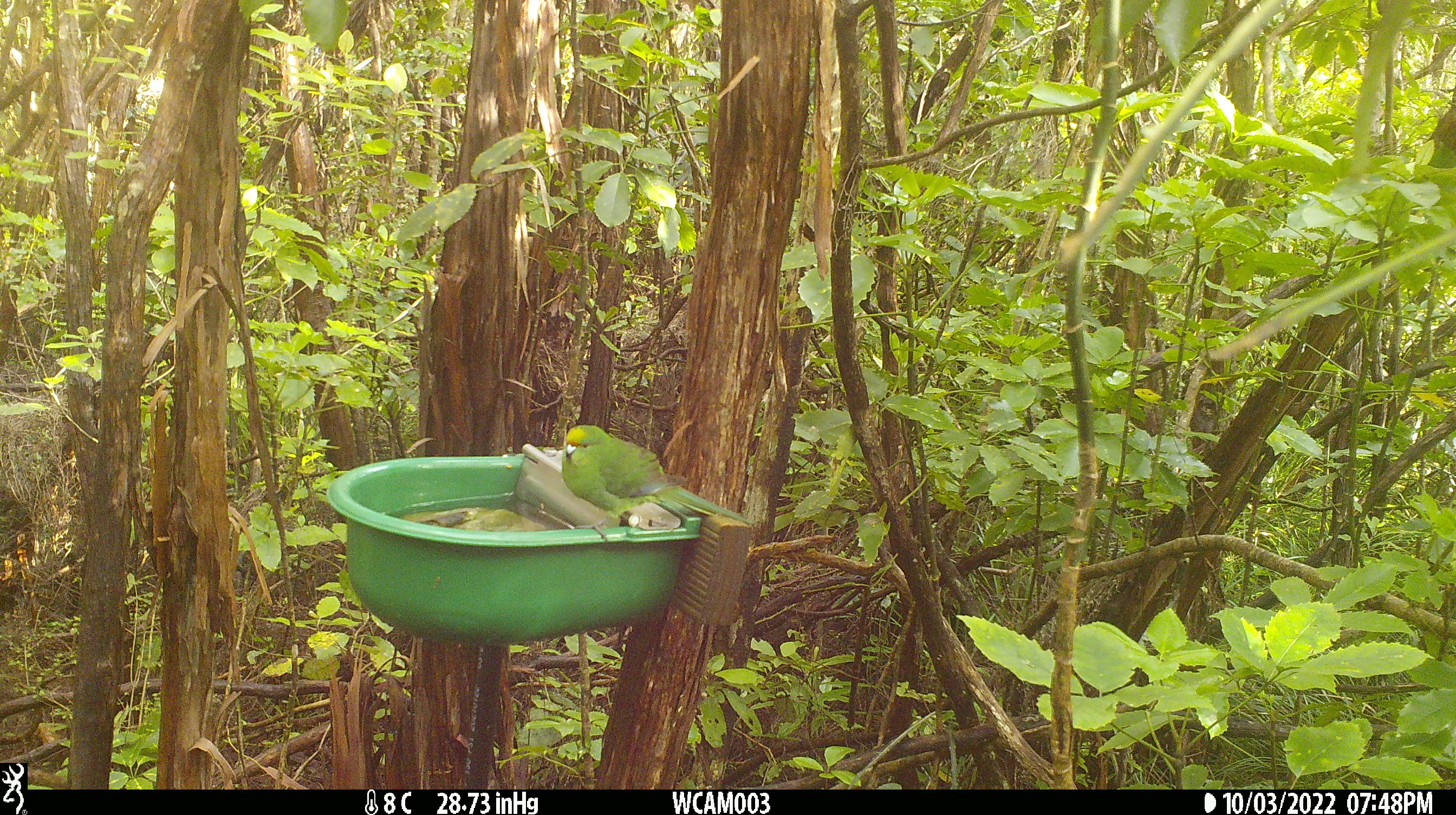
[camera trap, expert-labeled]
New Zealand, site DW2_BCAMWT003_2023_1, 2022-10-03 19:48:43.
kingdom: Animalia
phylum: Chordata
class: Aves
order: Psittaciformes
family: Psittaculidae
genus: Cyanoramphus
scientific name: Cyanoramphus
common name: parakeet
Parakeet (Cyanoramphus).